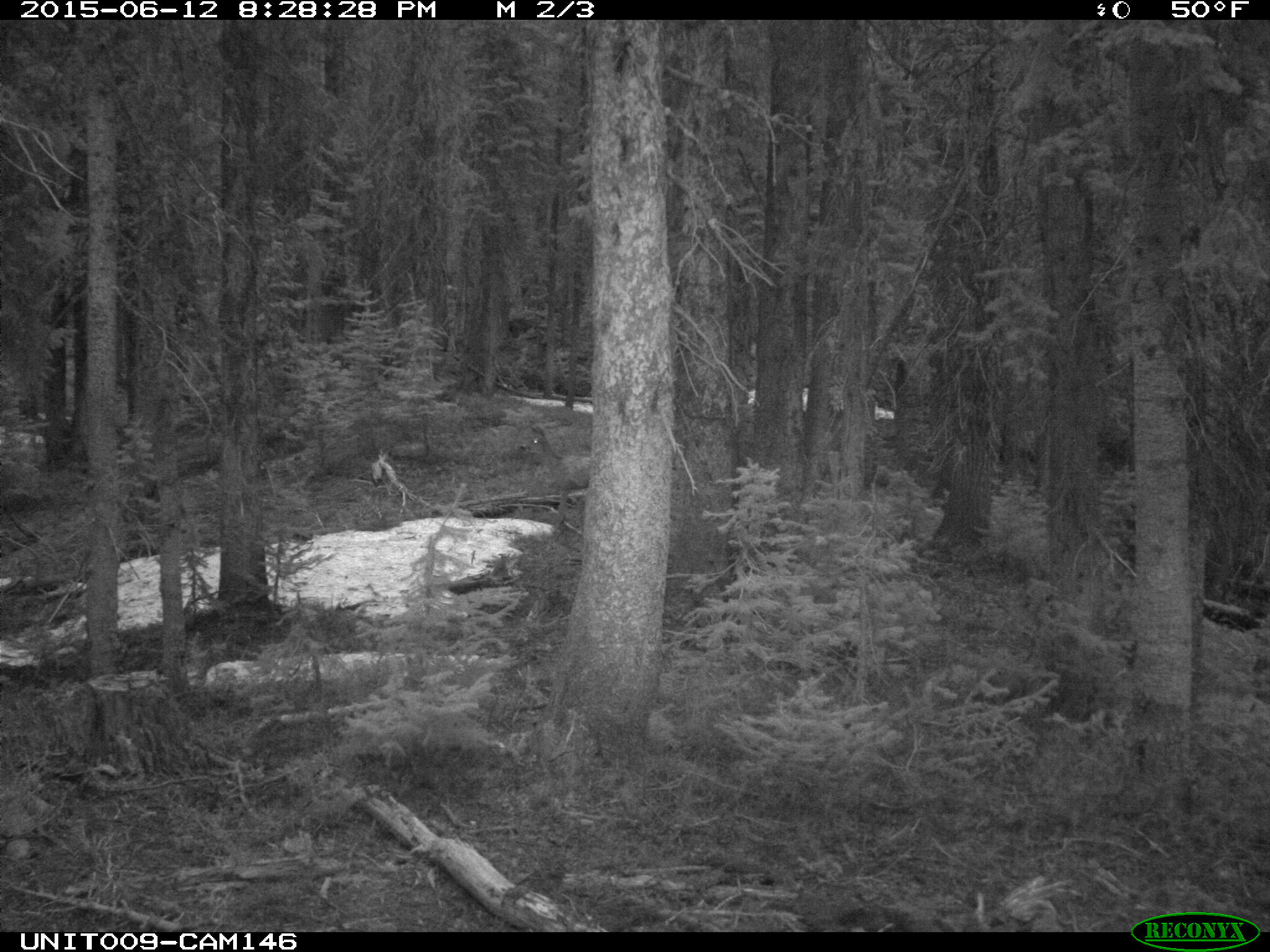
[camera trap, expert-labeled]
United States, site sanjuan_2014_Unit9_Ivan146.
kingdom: Animalia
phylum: Chordata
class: Mammalia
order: Artiodactyla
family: Cervidae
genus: Odocoileus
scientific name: Odocoileus hemionus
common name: mule deer